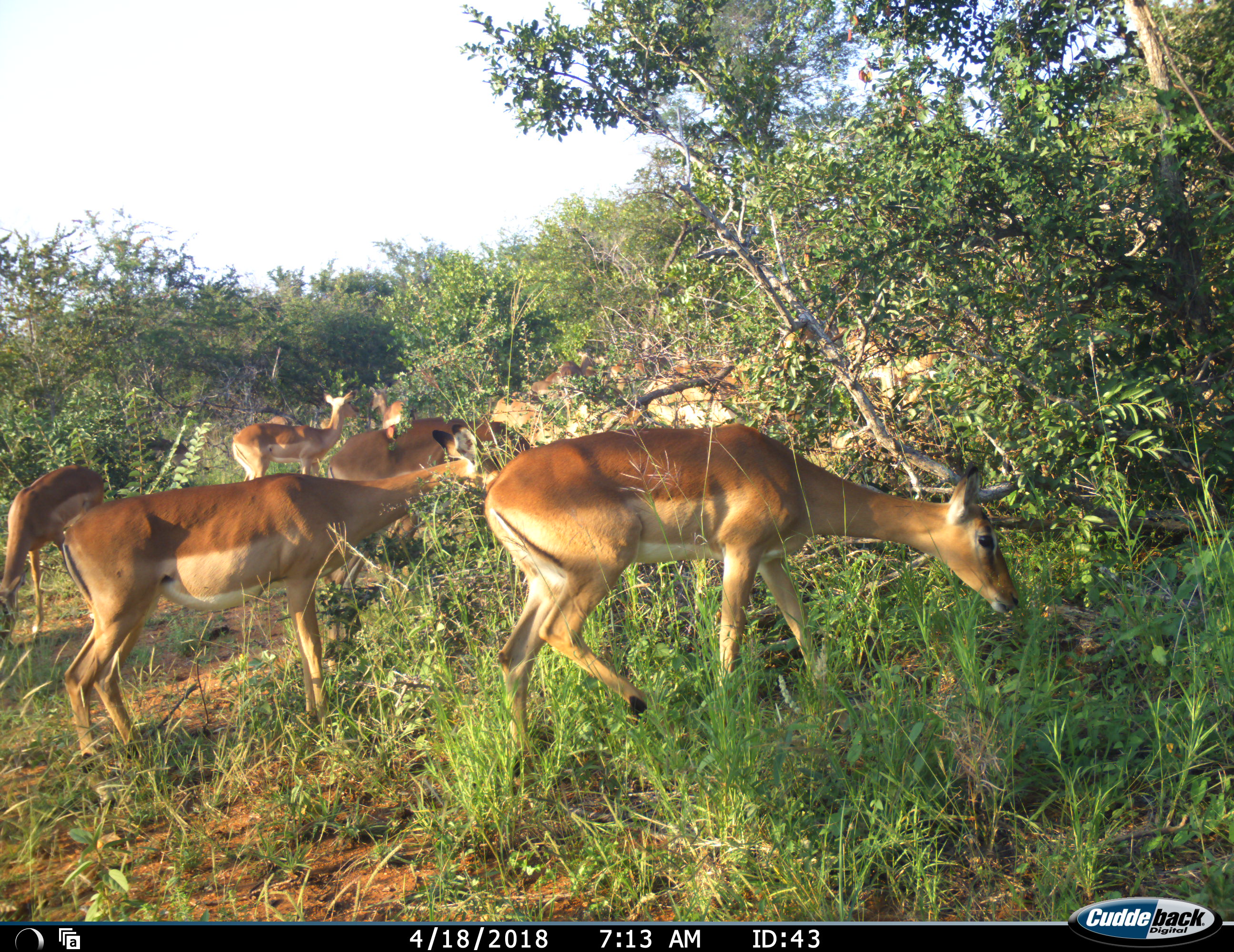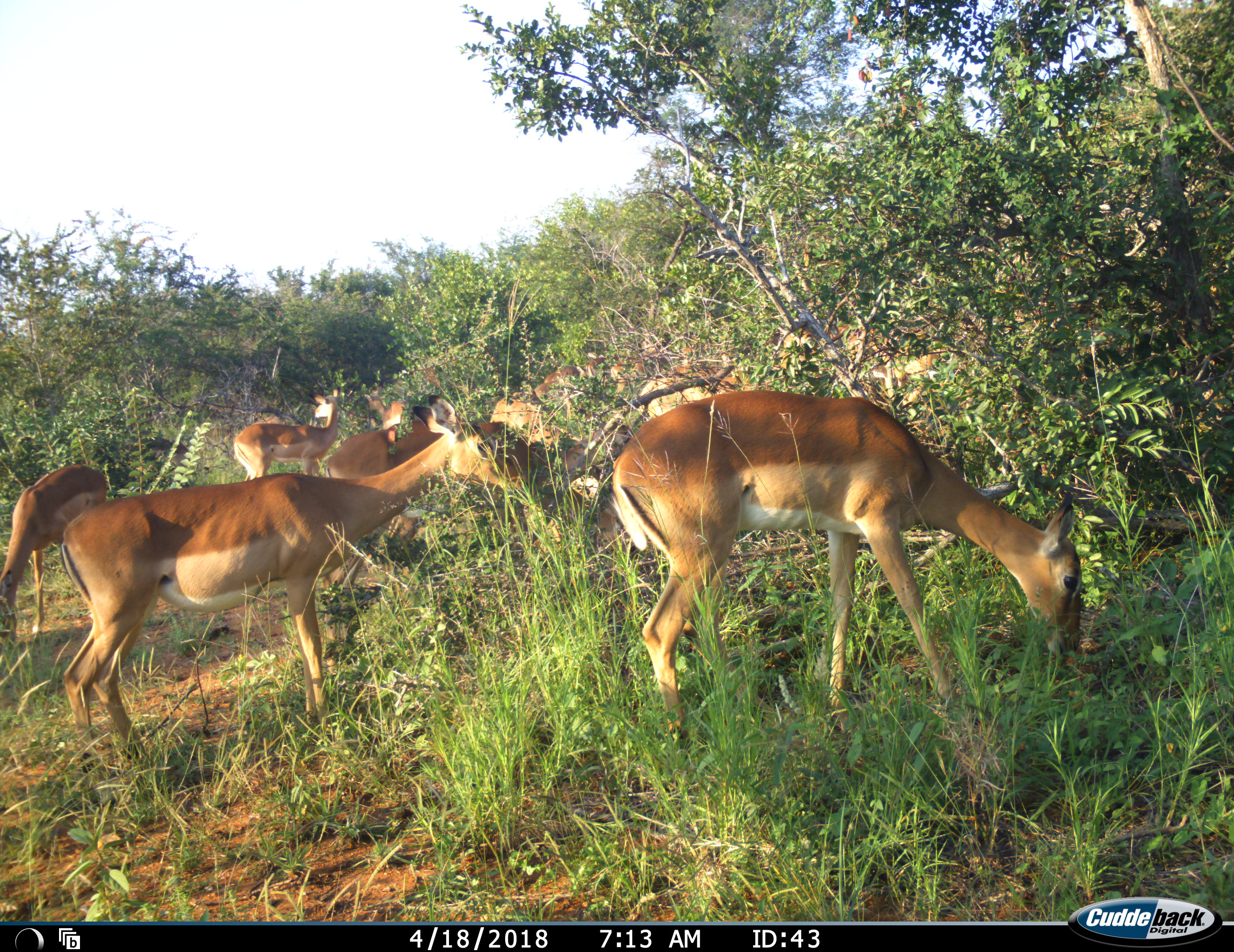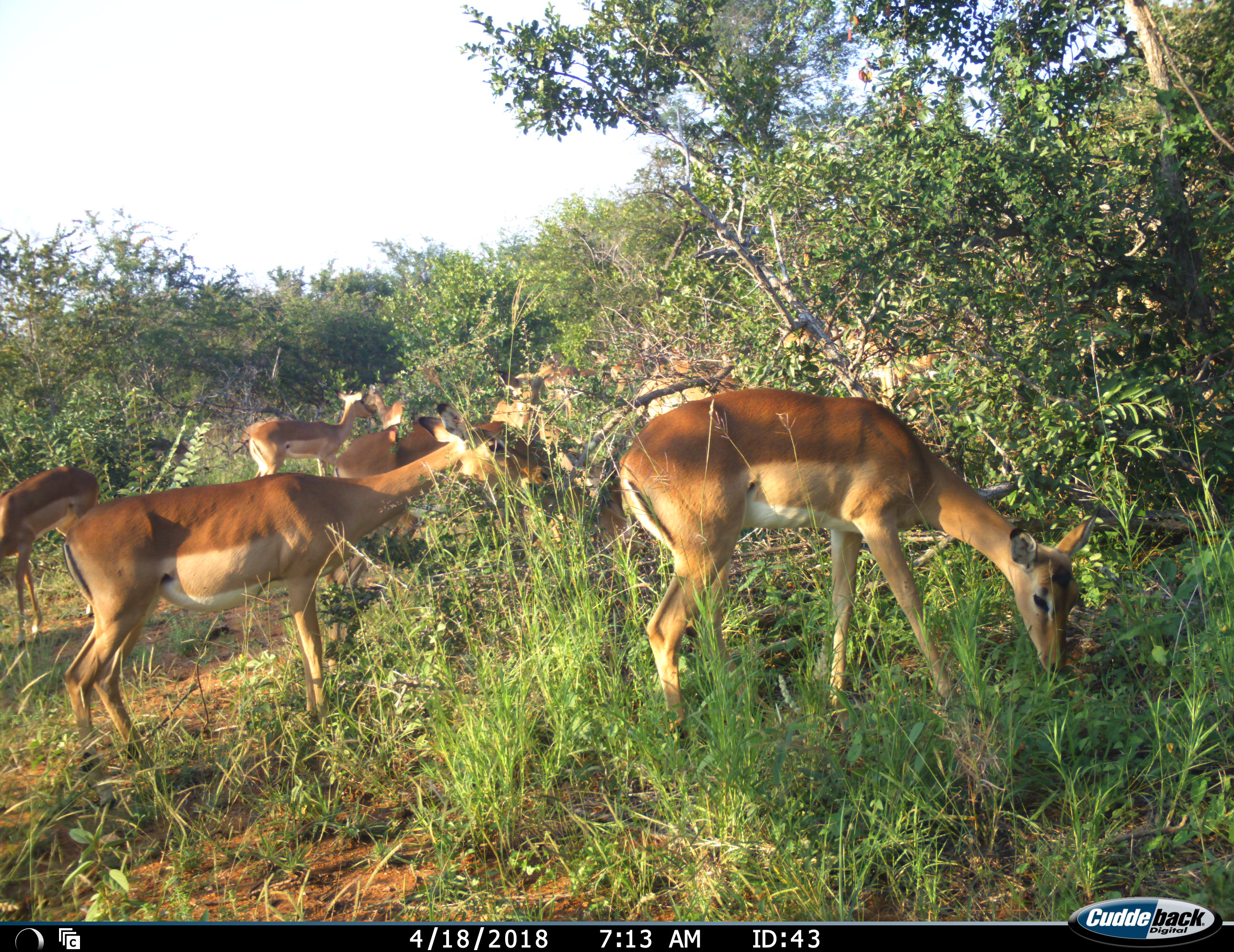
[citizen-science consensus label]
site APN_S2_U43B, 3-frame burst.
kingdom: Animalia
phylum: Chordata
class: Mammalia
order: Artiodactyla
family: Bovidae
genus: Aepyceros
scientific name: Aepyceros melampus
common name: impala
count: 6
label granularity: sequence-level